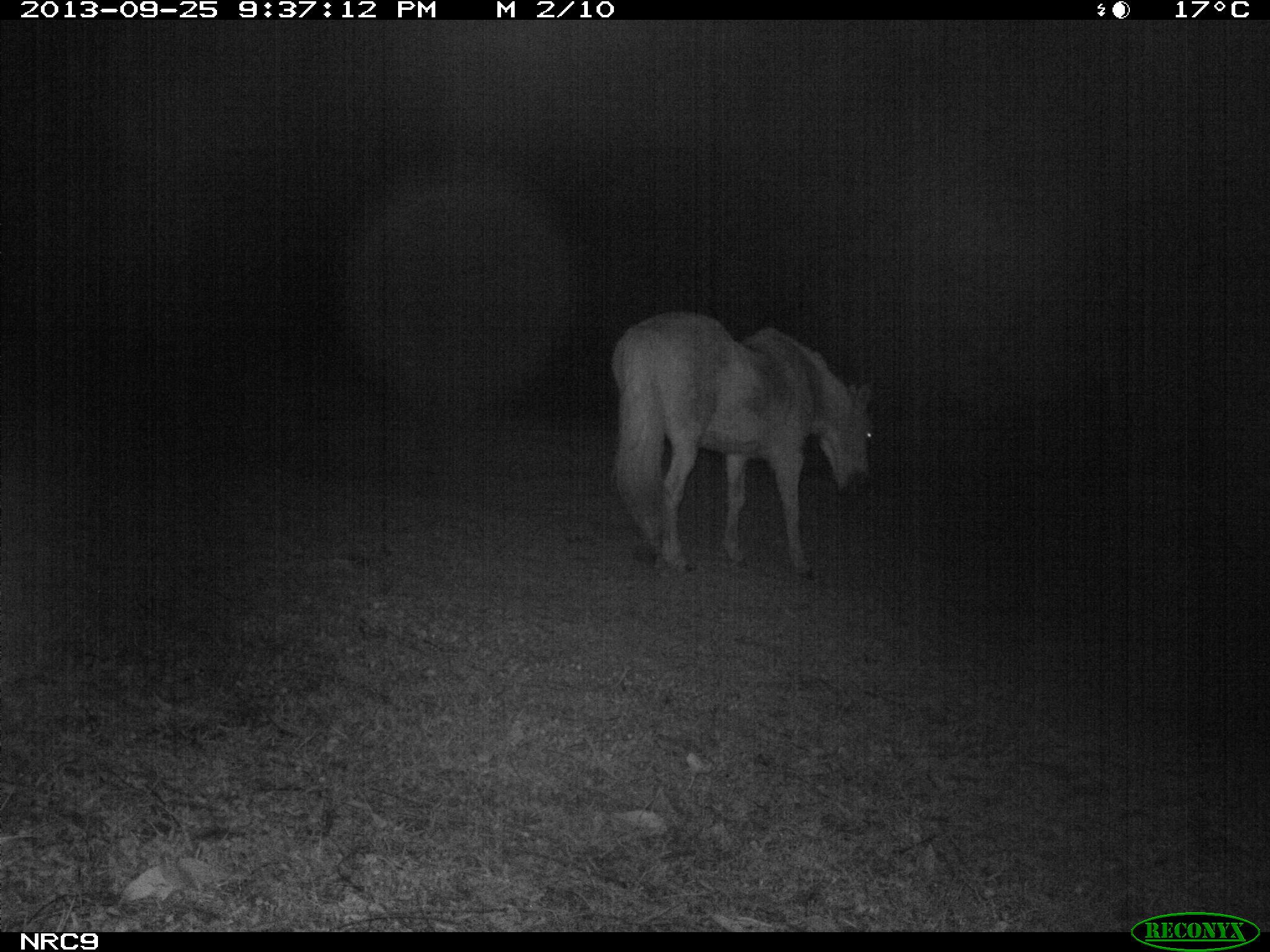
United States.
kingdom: Animalia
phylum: Chordata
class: Mammalia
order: Perissodactyla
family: Equidae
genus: Equus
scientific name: Equus caballus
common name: horse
Horse (Equus caballus).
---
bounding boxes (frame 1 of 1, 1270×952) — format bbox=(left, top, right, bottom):
Horse: bbox=(607, 306, 887, 583)